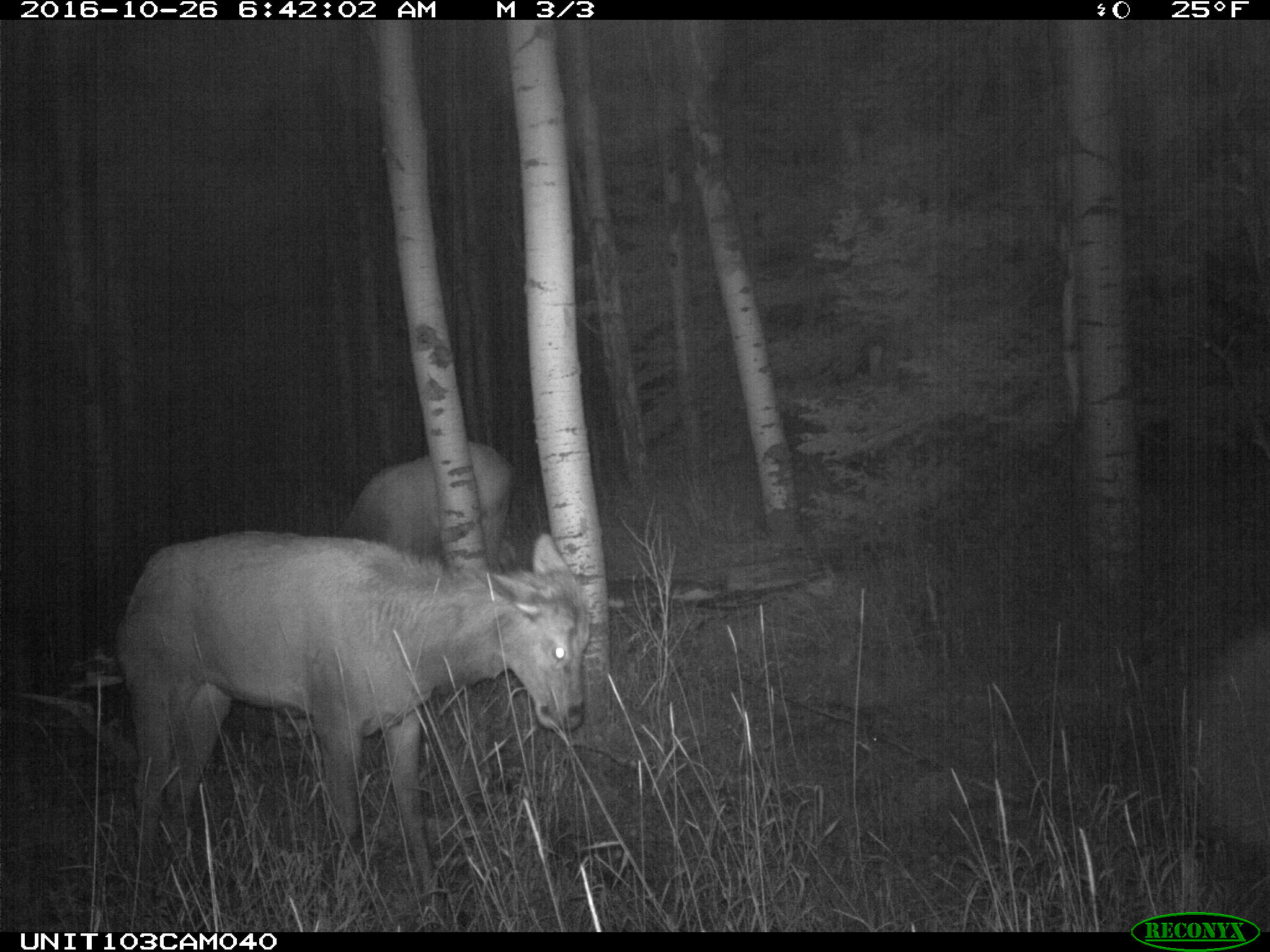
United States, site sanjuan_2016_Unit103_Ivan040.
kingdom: Animalia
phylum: Chordata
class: Mammalia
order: Artiodactyla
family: Cervidae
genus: Cervus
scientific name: Cervus elaphus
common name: red deer